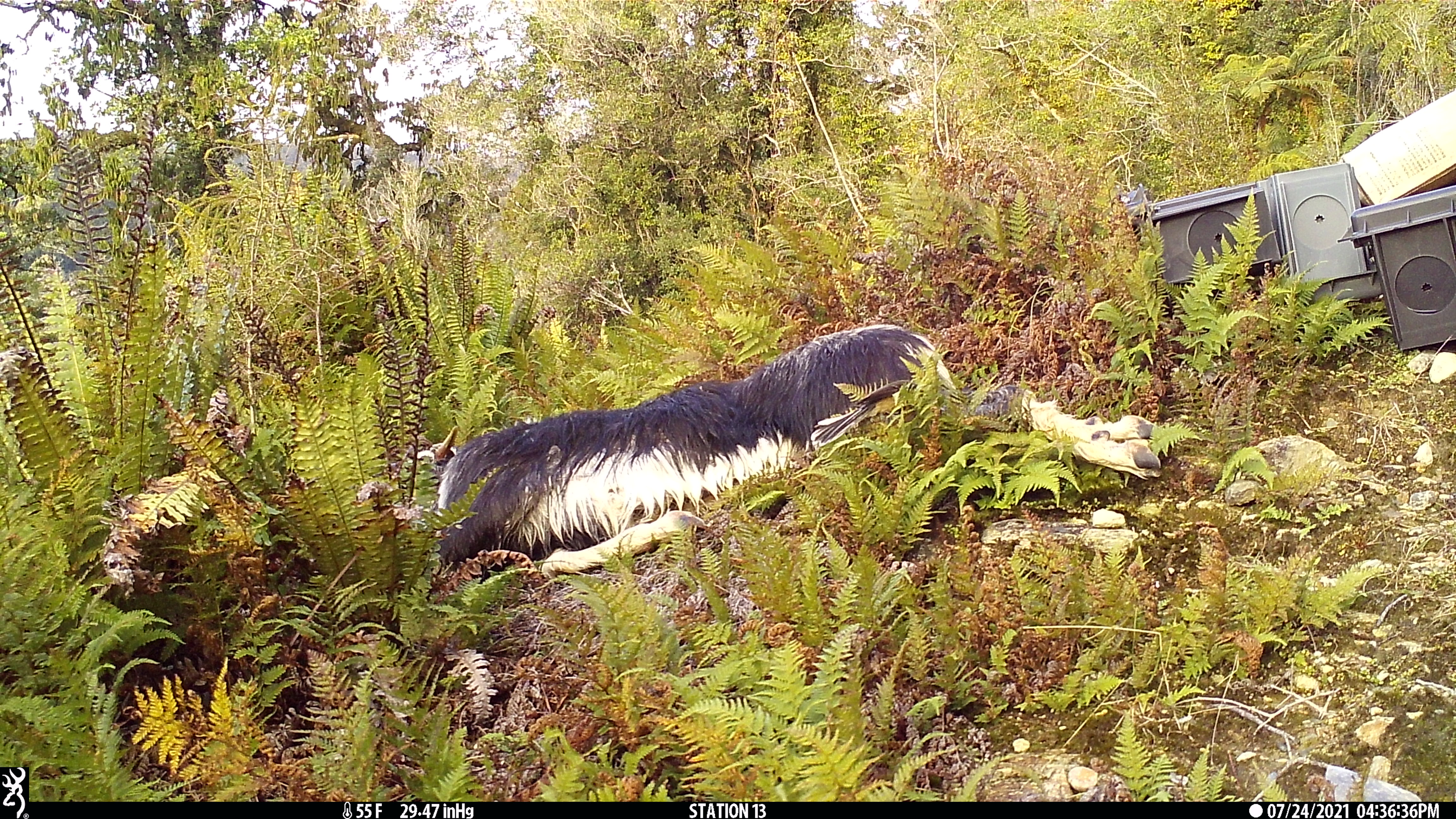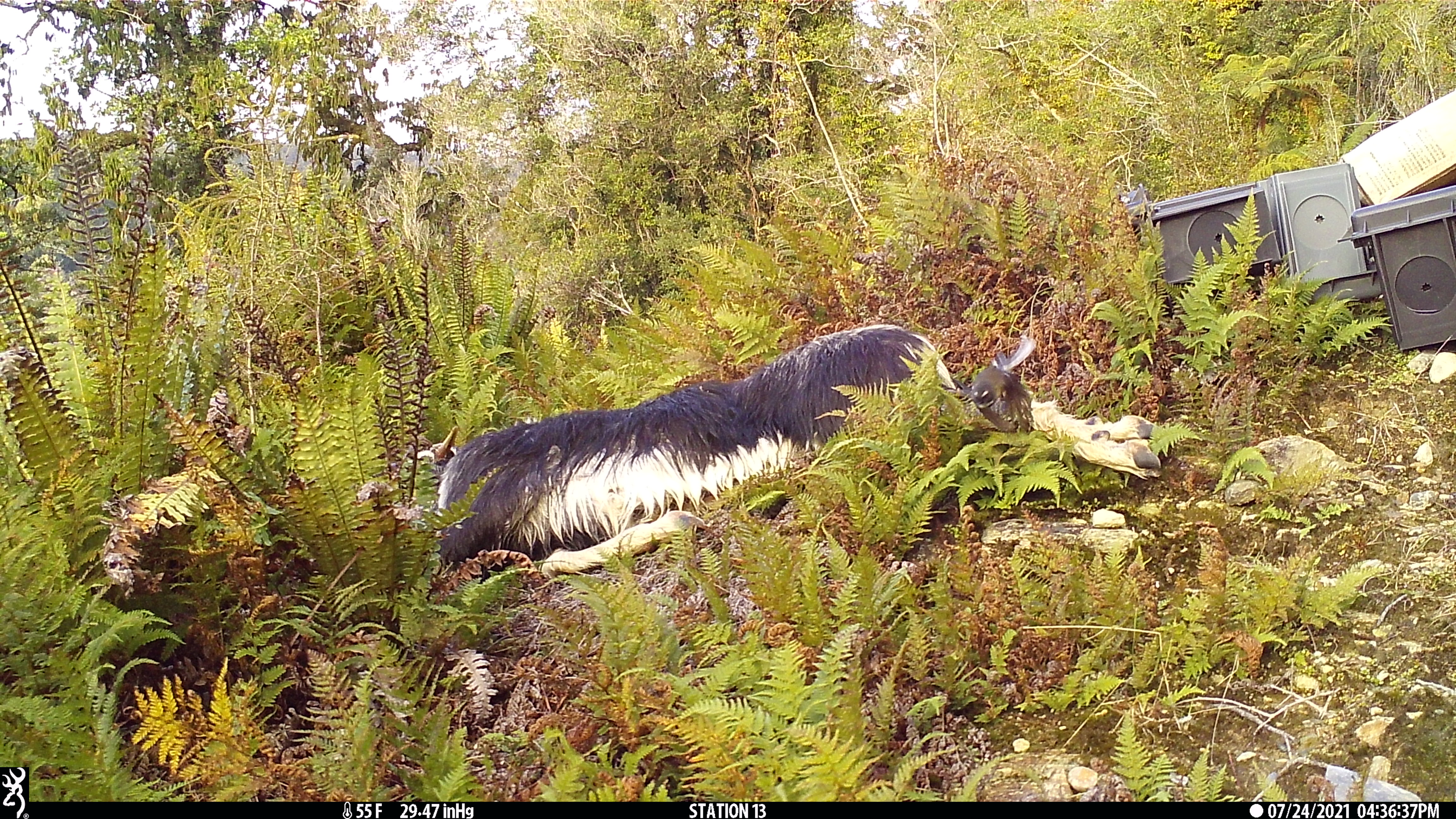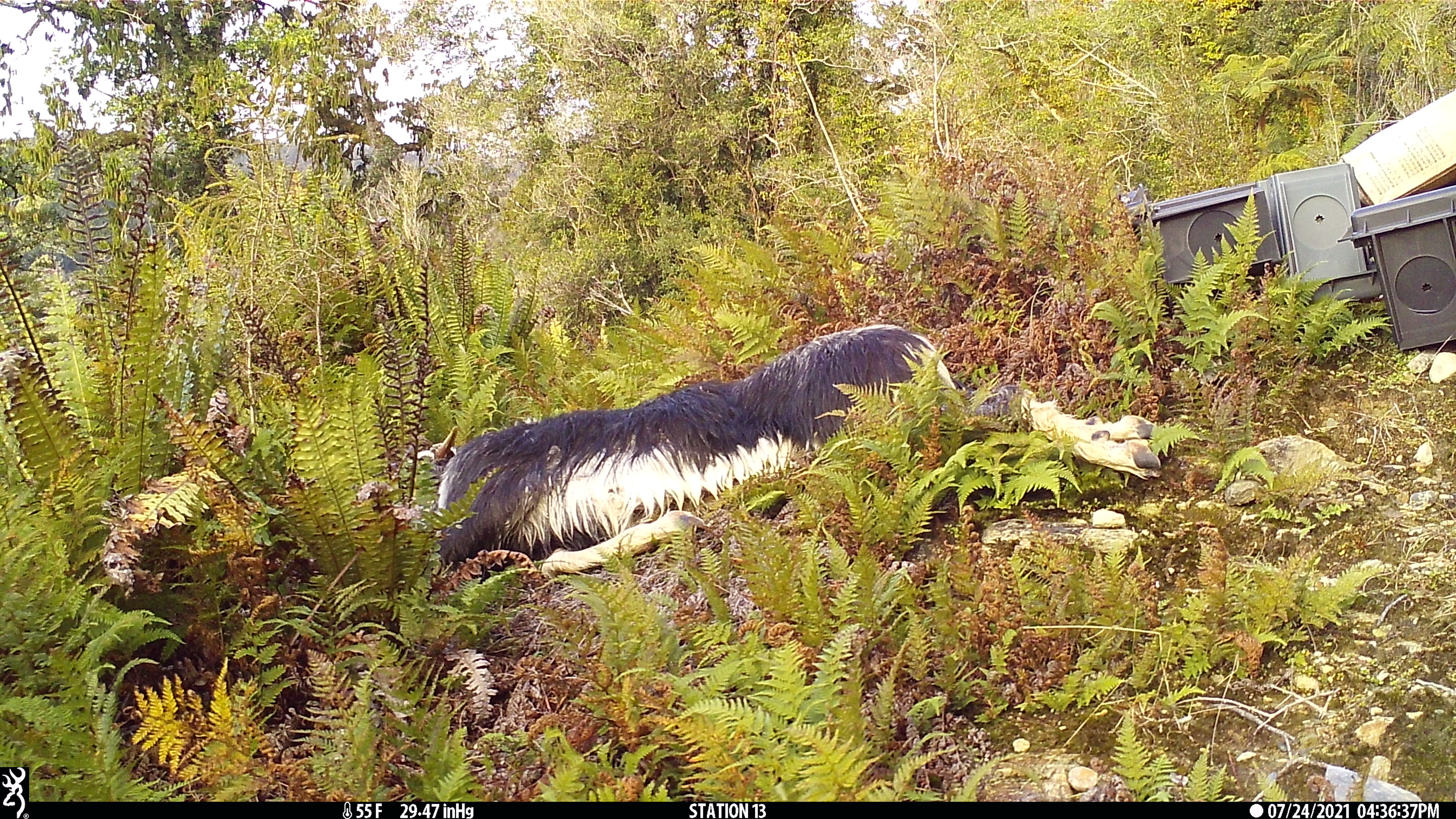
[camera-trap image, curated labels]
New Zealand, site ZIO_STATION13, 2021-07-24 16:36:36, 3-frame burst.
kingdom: Animalia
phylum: Chordata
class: Aves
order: Passeriformes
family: Rhipiduridae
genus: Rhipidura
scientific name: Rhipidura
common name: fantails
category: fantail